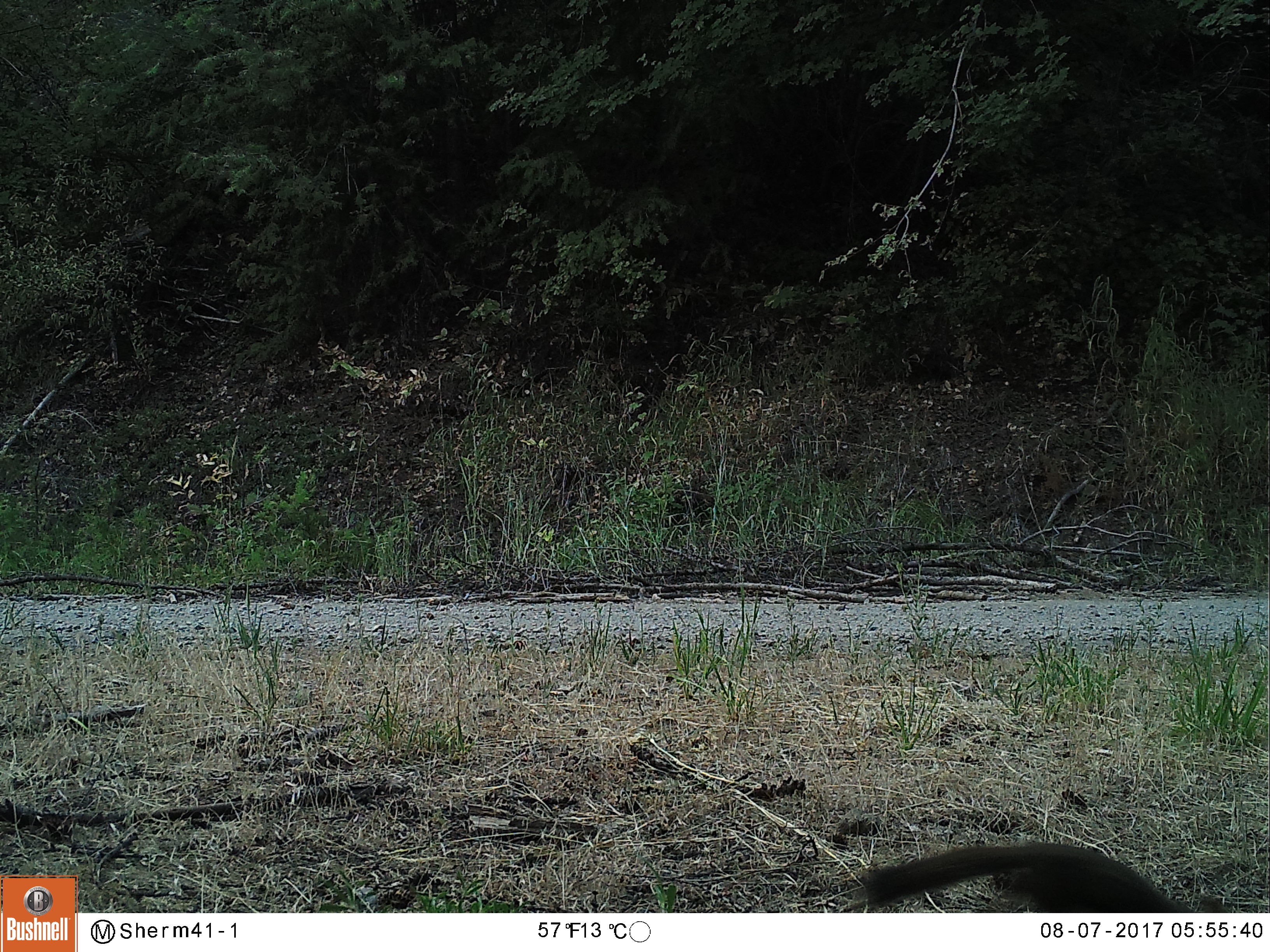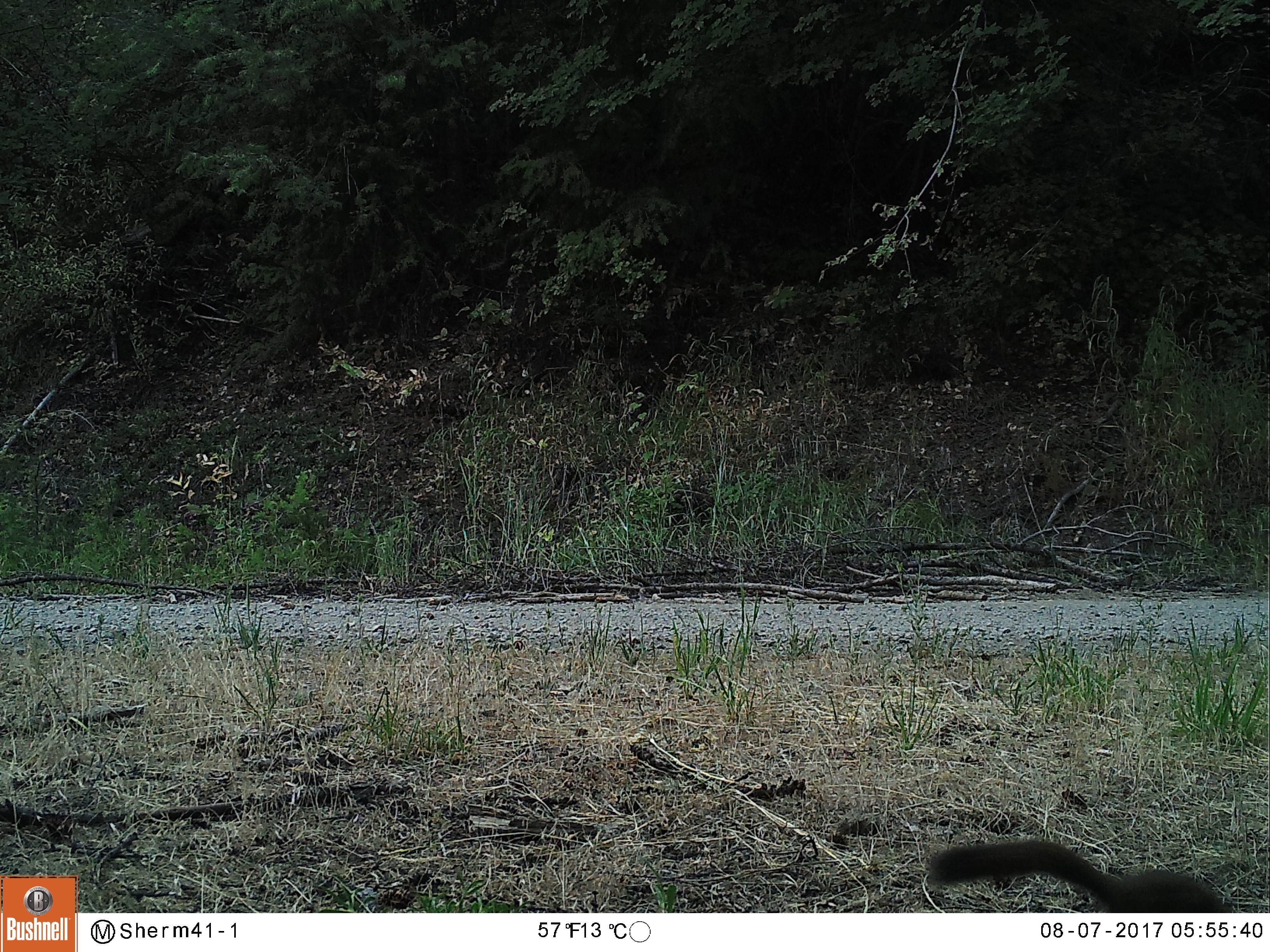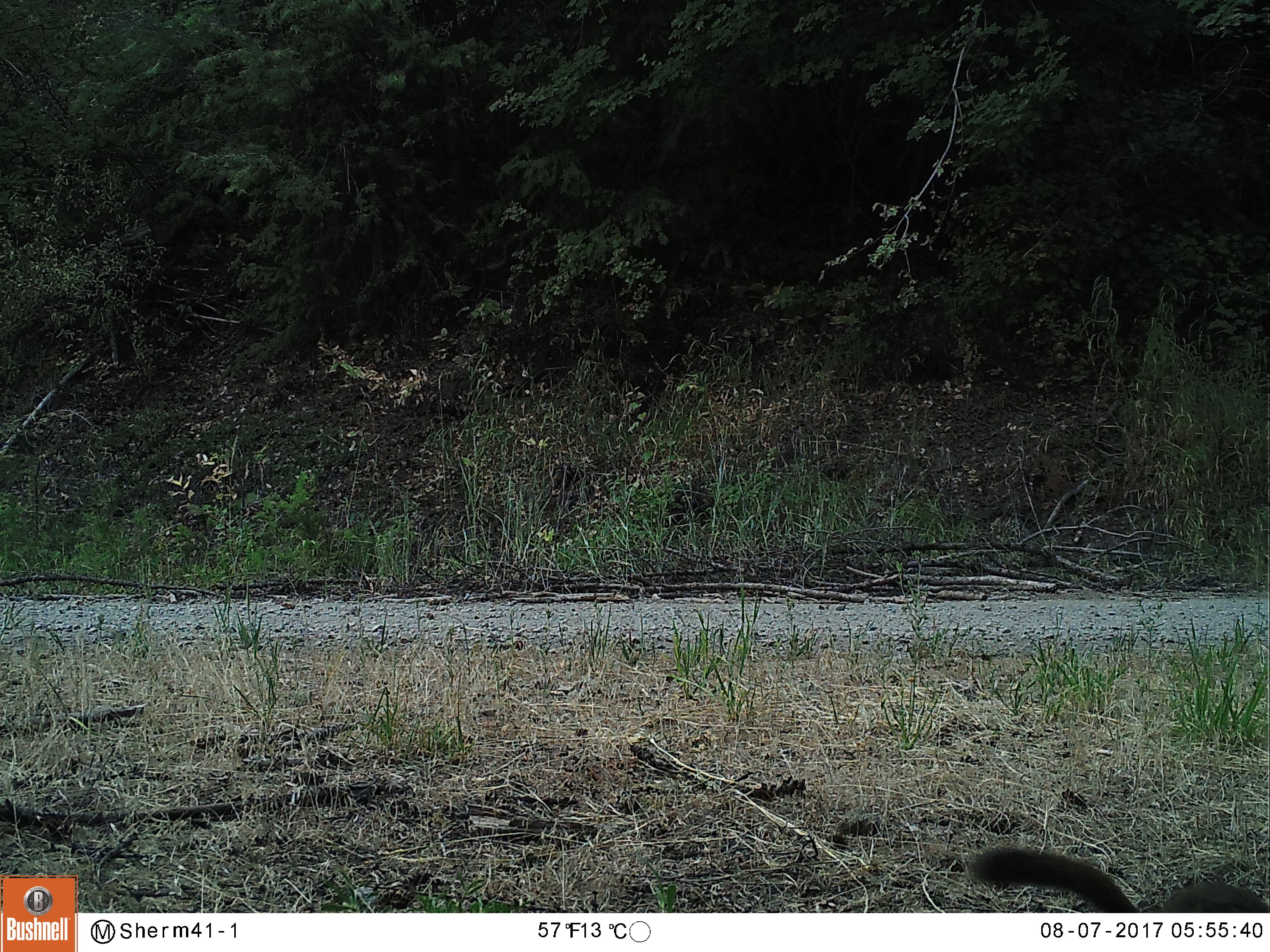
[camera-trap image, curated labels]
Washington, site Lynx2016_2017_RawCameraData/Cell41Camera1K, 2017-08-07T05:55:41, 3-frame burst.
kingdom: Animalia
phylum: Chordata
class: Mammalia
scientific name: Mammalia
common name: small mammal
Small mammal (Mammalia). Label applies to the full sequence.